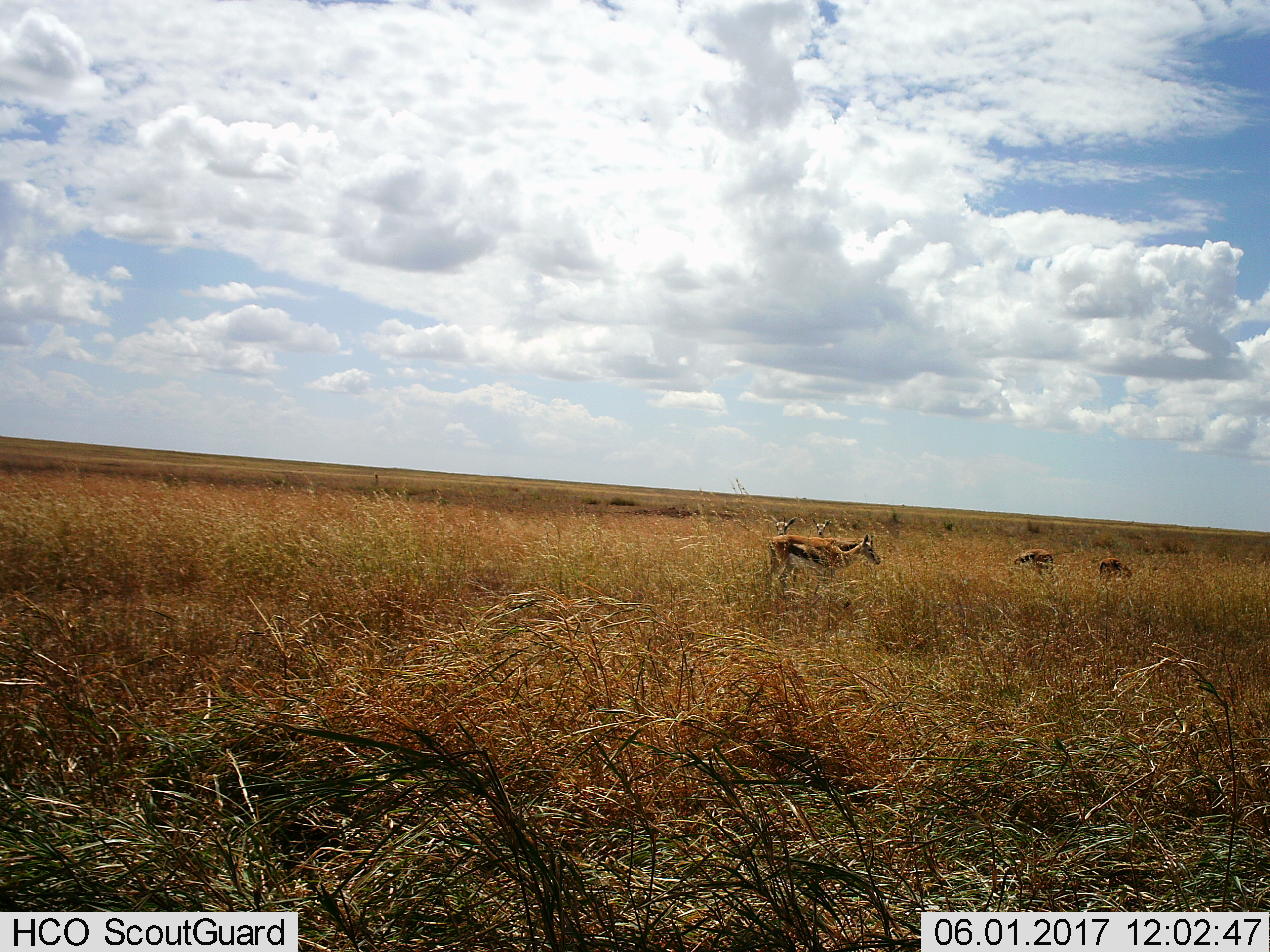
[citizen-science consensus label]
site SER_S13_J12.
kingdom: Animalia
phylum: Chordata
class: Mammalia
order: Artiodactyla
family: Bovidae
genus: Eudorcas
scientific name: Eudorcas thomsonii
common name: thomson's gazelle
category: gazellethomsons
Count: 5.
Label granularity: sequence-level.